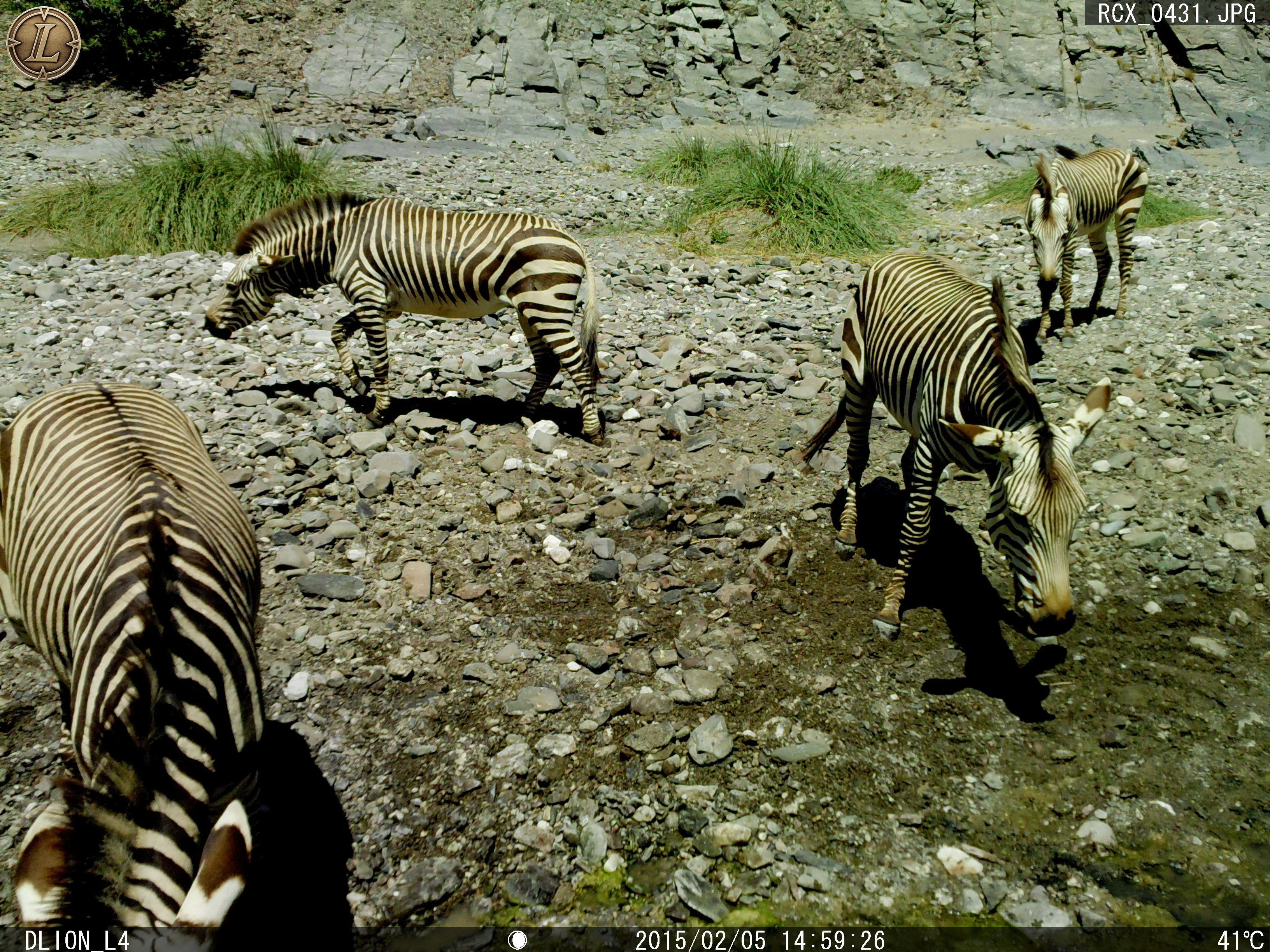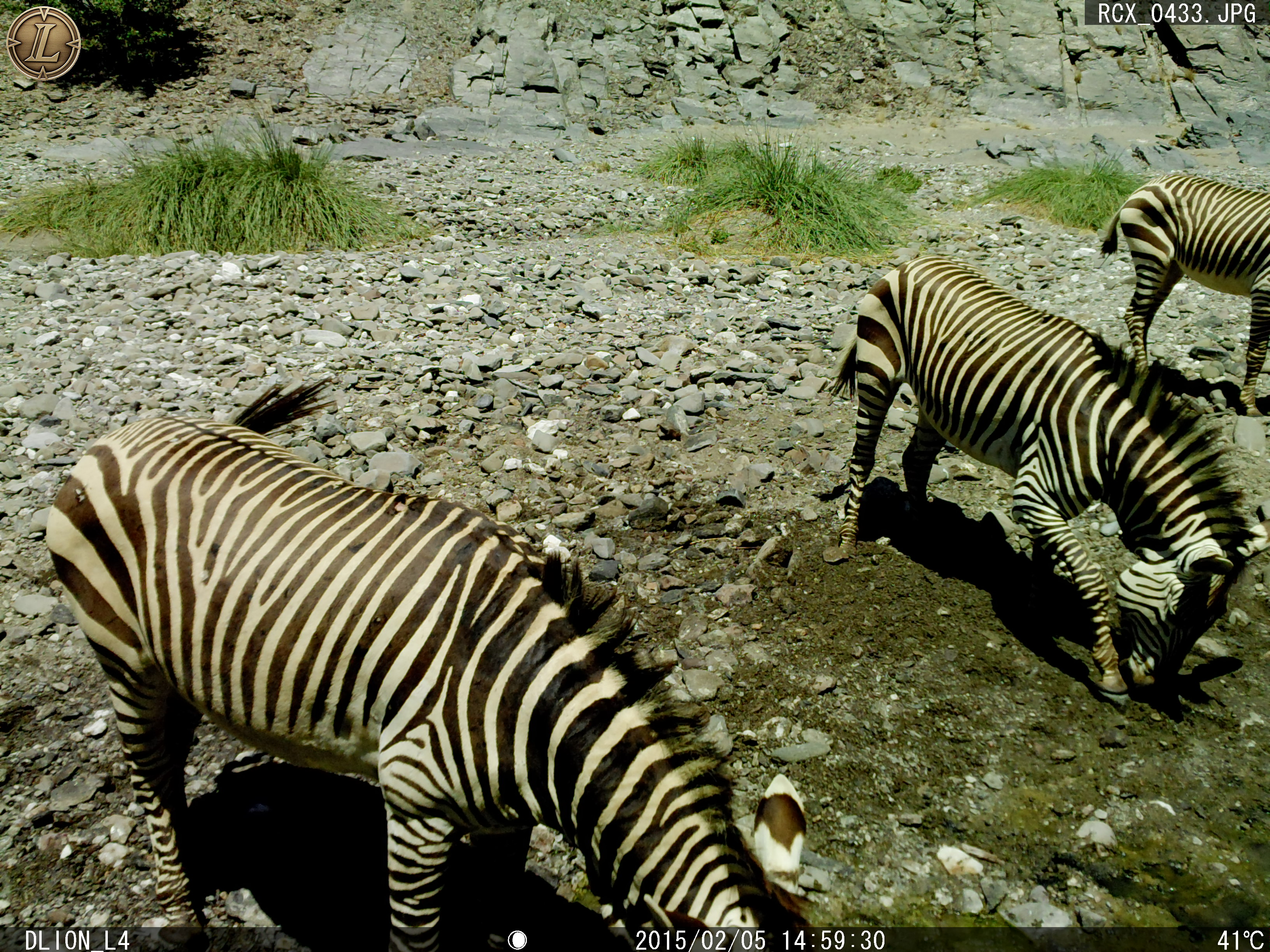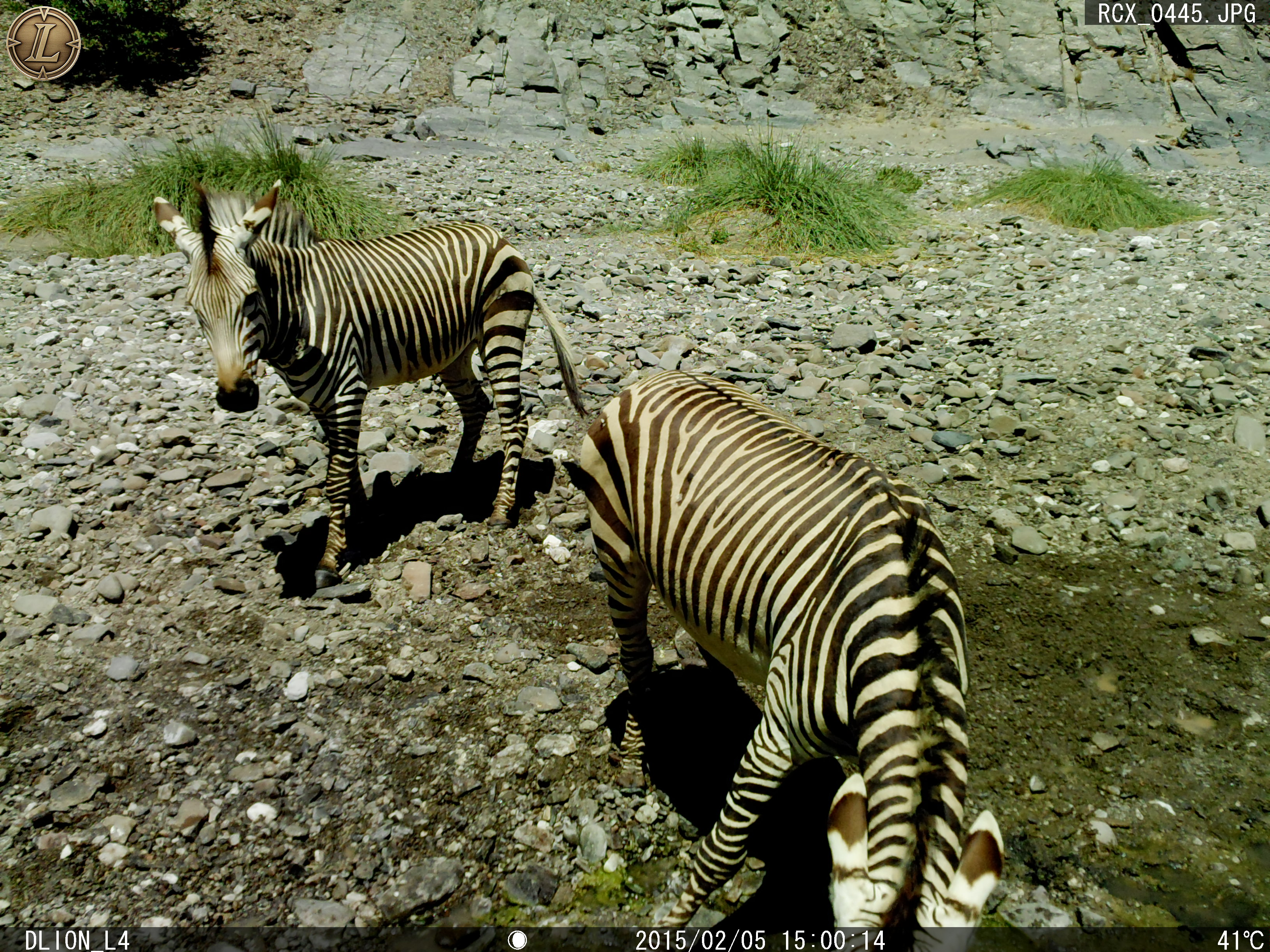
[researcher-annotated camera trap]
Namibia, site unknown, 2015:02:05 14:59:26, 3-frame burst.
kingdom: Animalia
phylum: Chordata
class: Mammalia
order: Perissodactyla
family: Equidae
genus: Equus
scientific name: Equus zebra hartmannae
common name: hartmann's mountain zebra